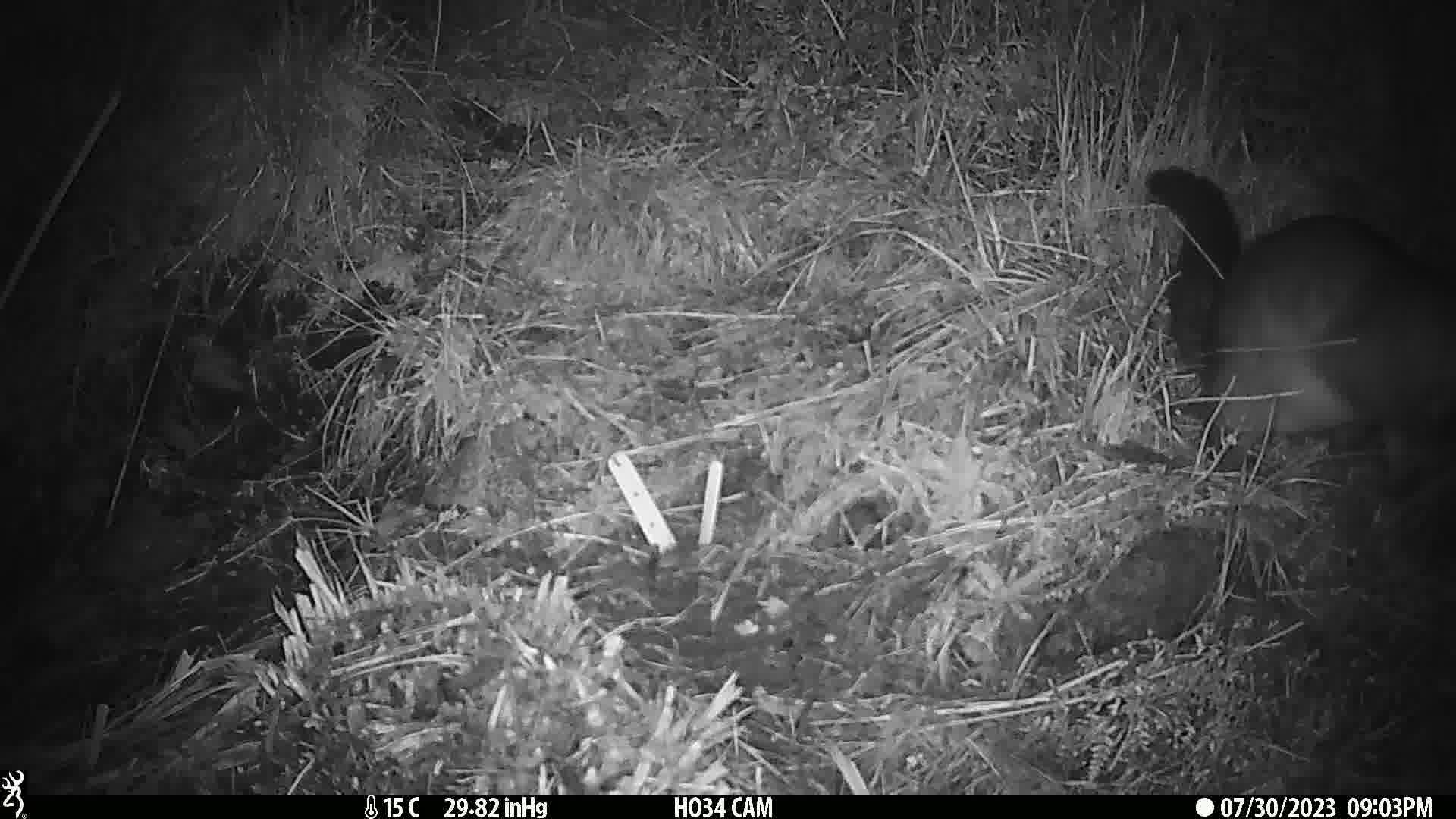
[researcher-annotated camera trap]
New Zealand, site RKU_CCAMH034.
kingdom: Animalia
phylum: Chordata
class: Mammalia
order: Diprotodontia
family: Phalangeridae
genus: Trichosurus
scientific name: Trichosurus vulpecula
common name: common brushtail possum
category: possum